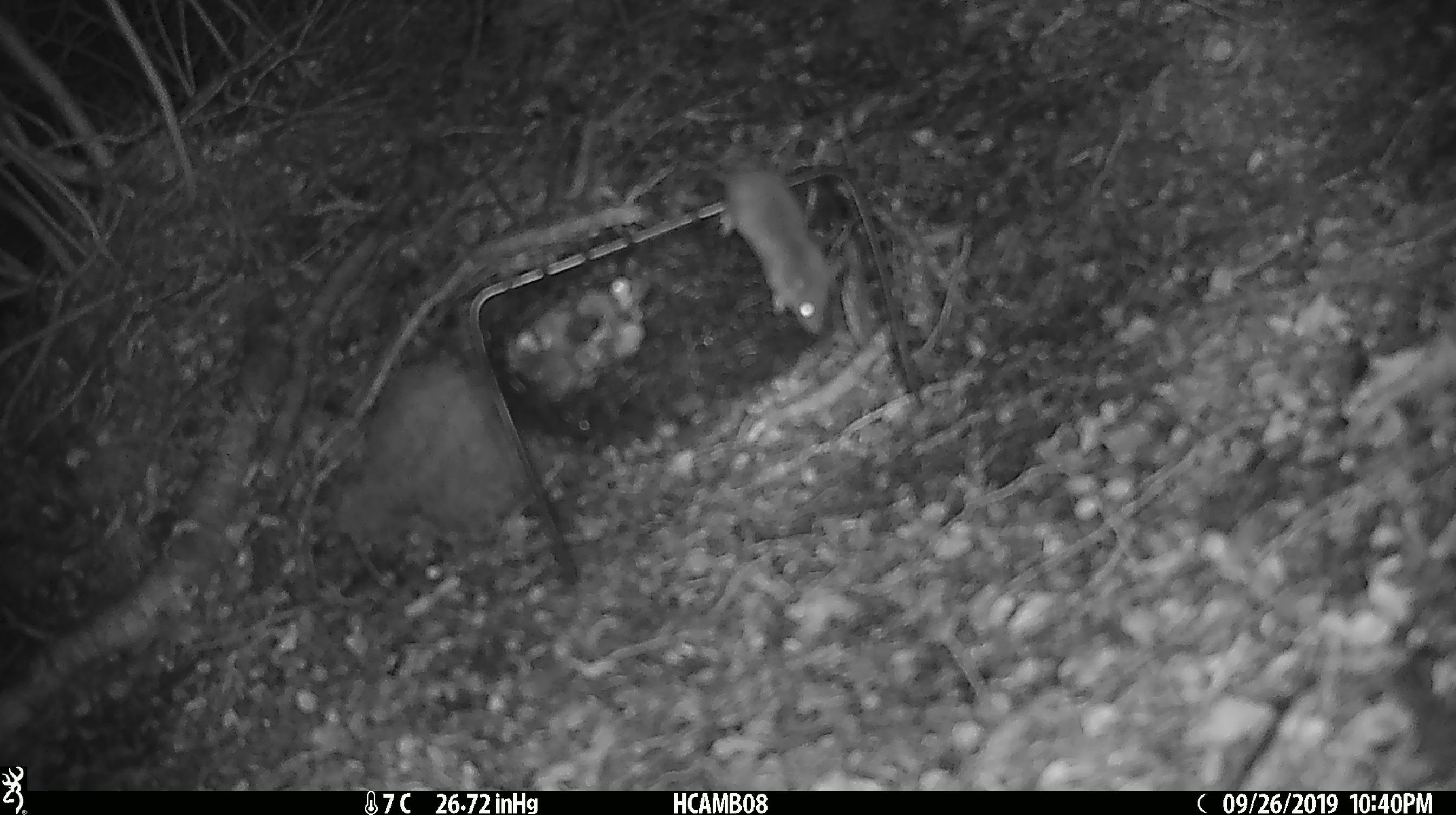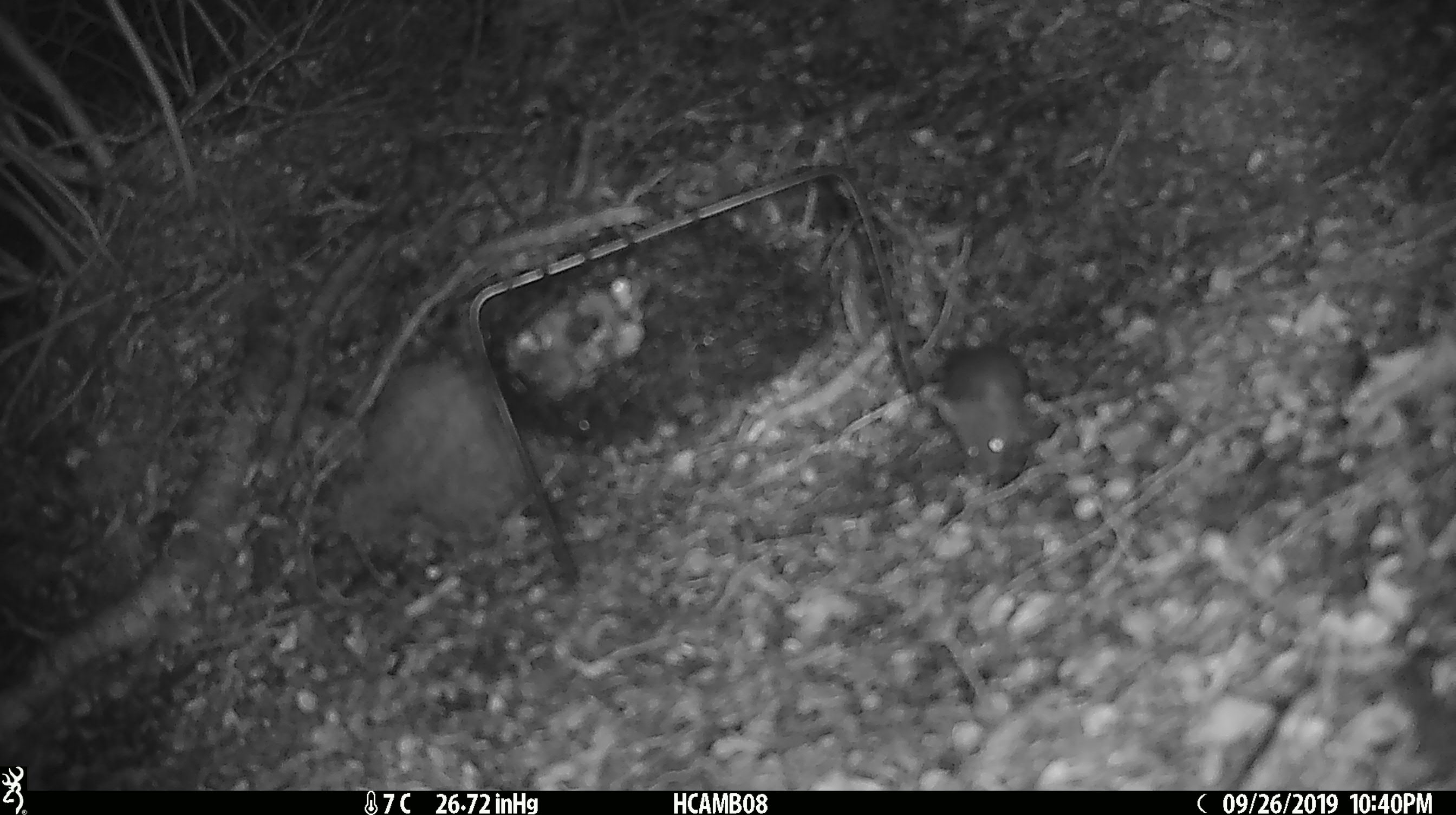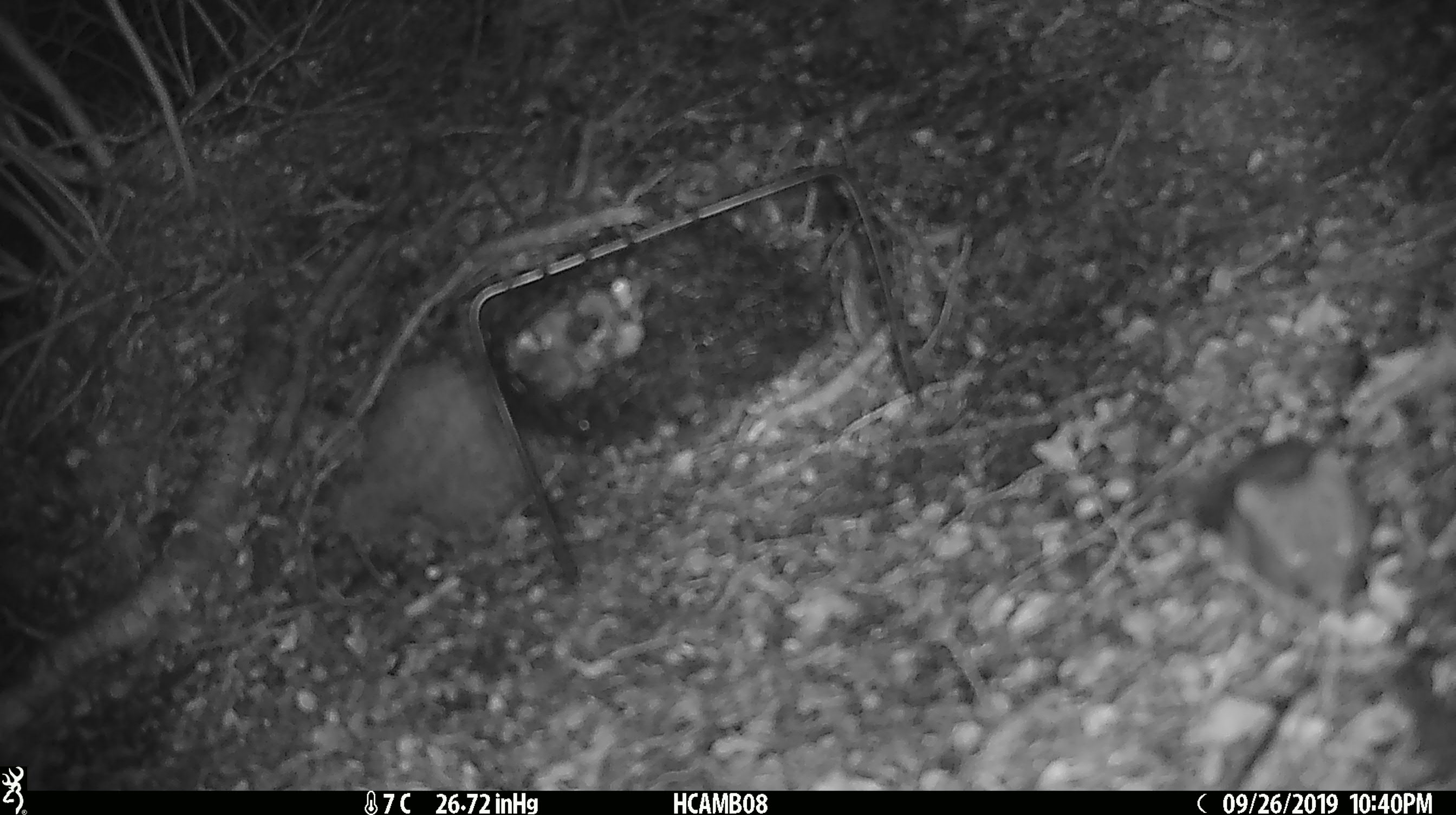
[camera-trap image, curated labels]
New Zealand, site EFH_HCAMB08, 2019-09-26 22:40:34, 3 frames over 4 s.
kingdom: Animalia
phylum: Chordata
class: Mammalia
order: Rodentia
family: Muridae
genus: Mus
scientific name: Mus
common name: mouse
Mouse (Mus).